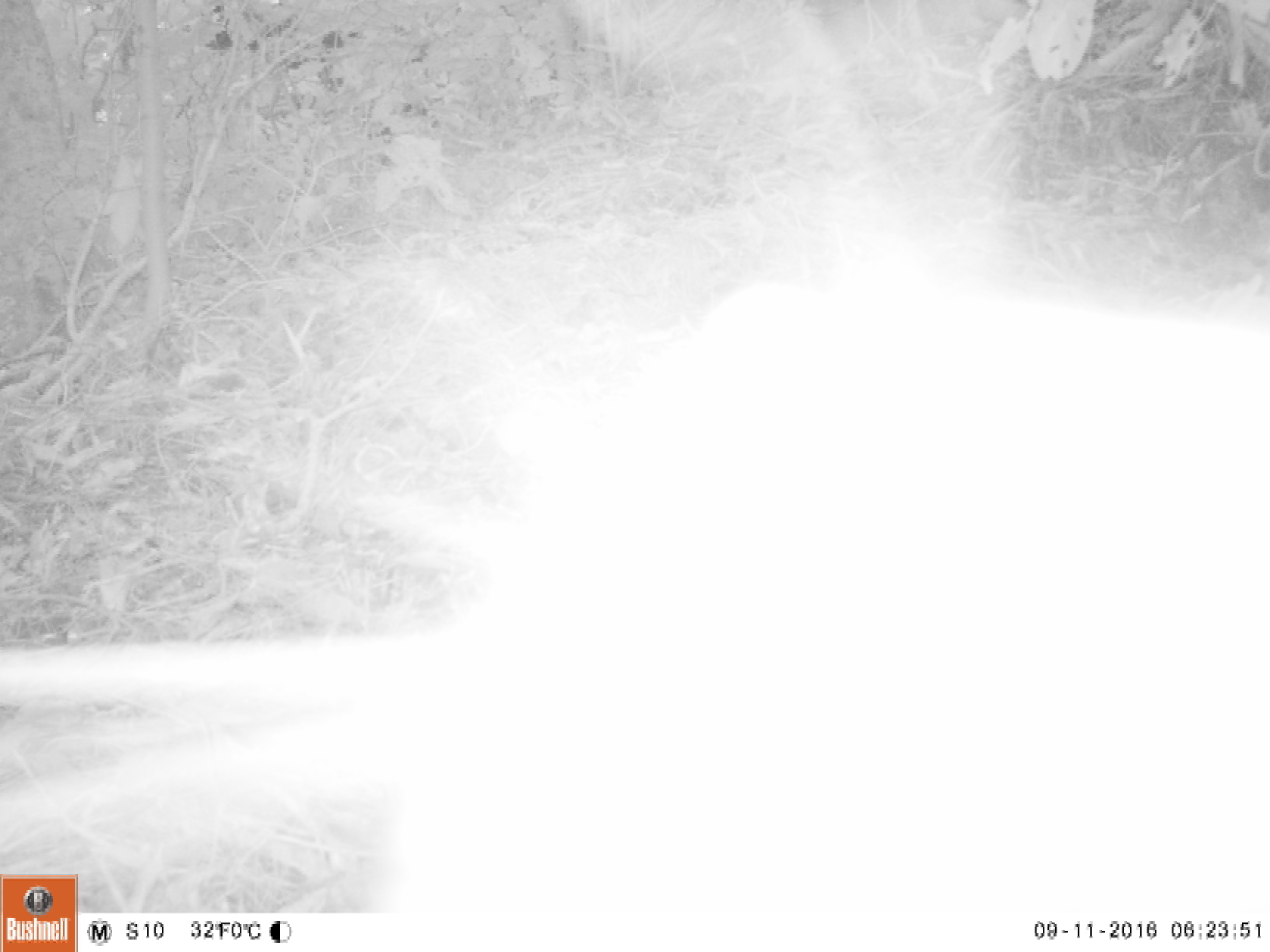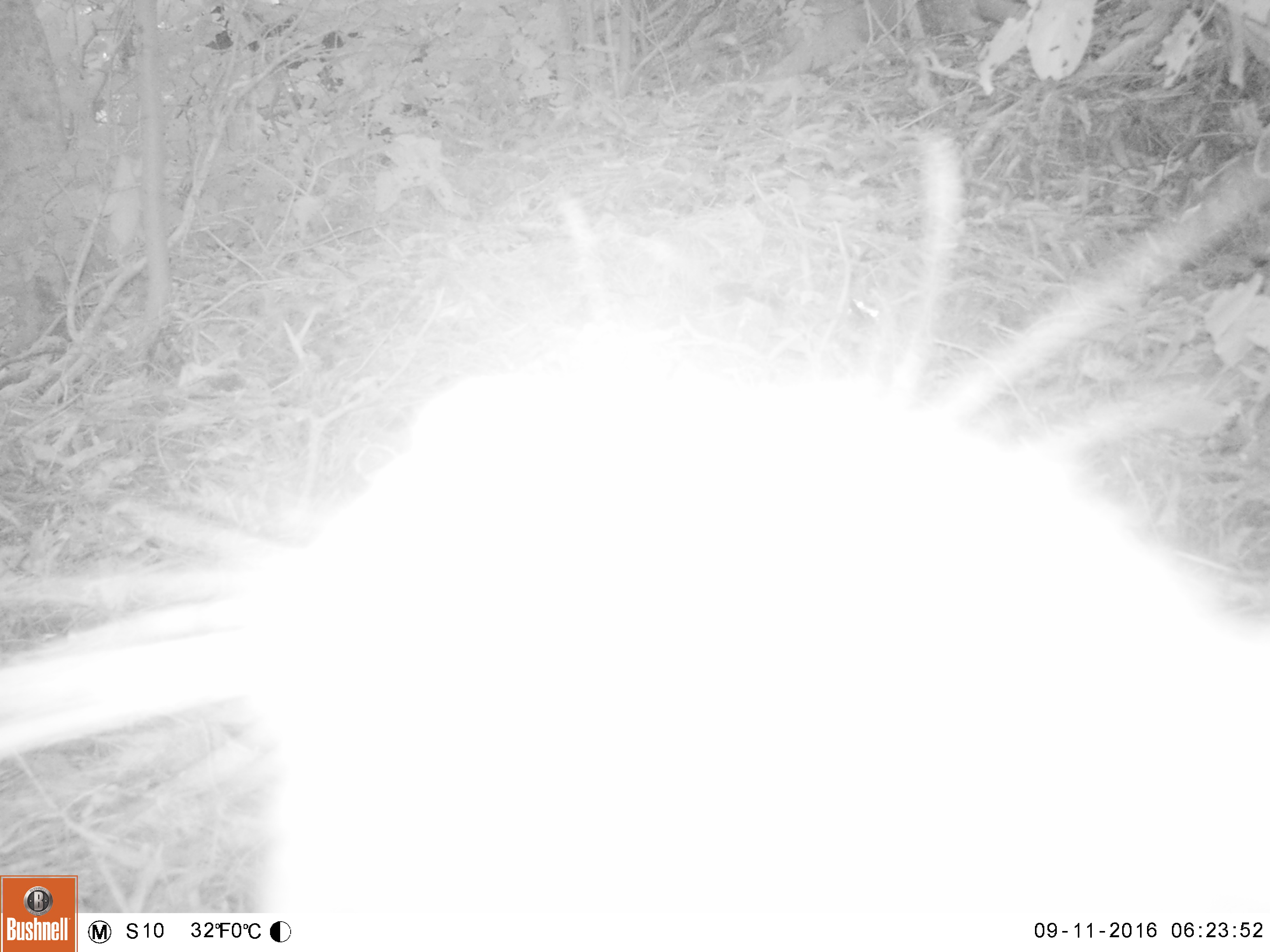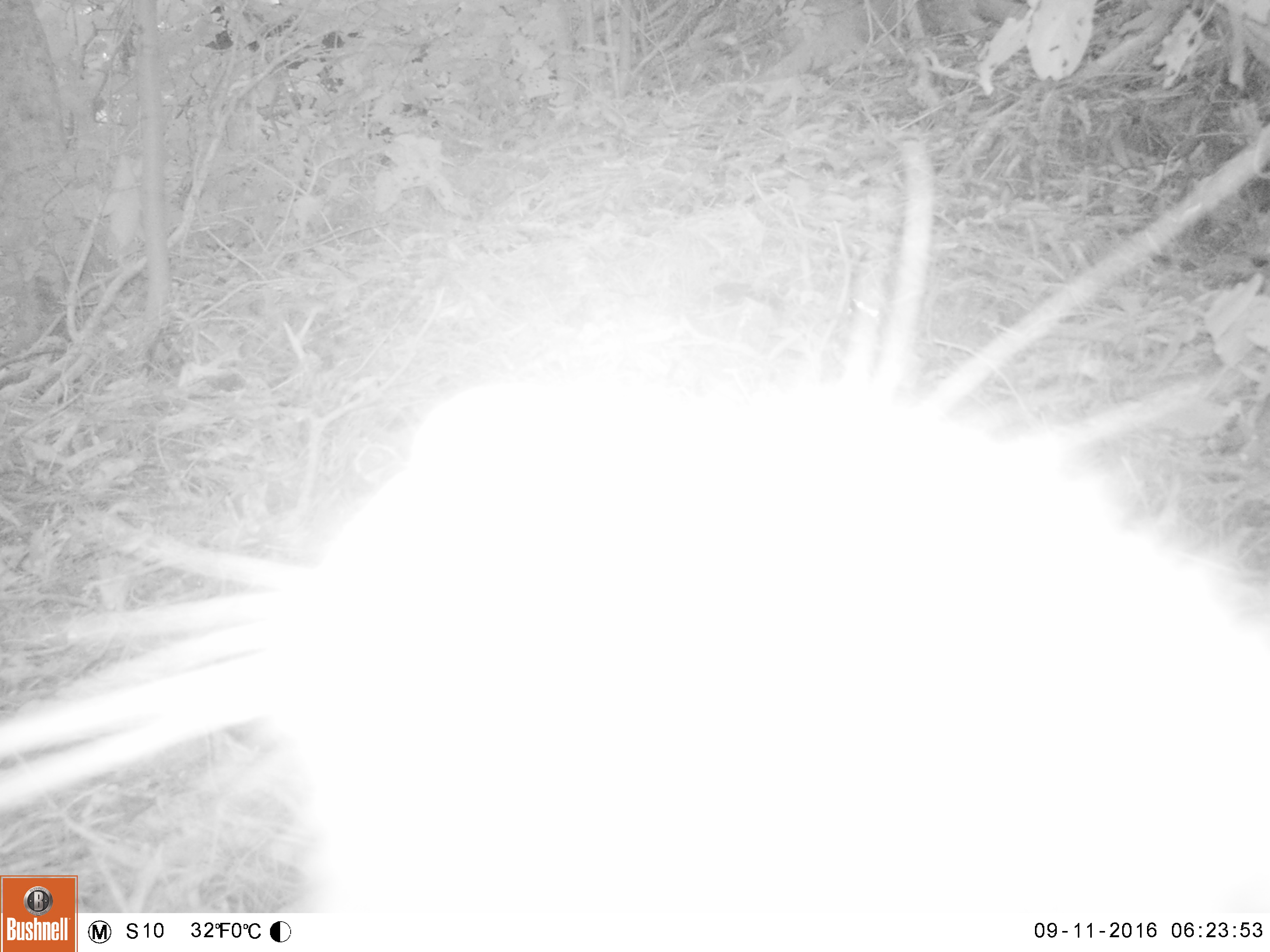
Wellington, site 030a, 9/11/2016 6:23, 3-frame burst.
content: unidentified animal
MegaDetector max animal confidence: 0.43